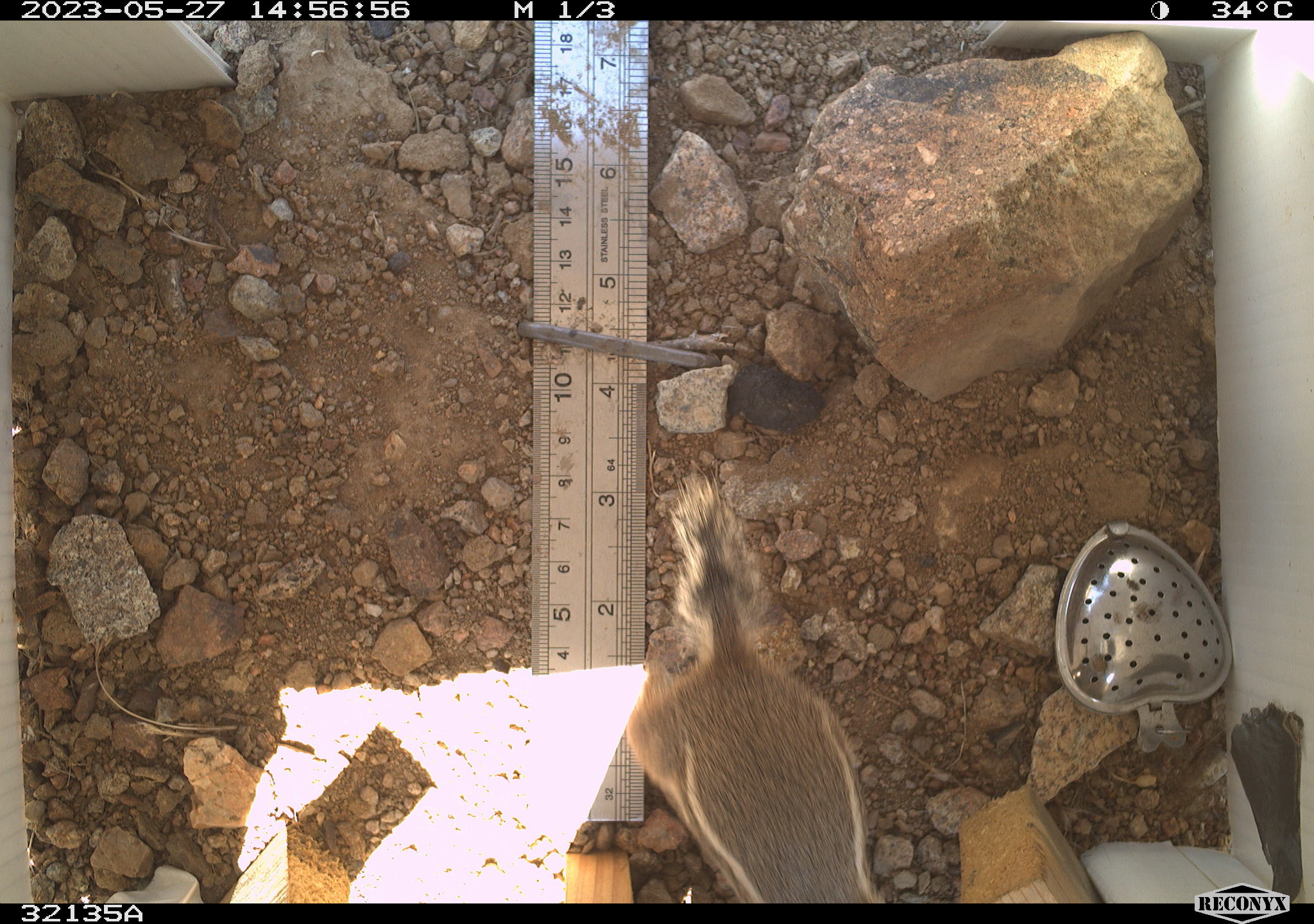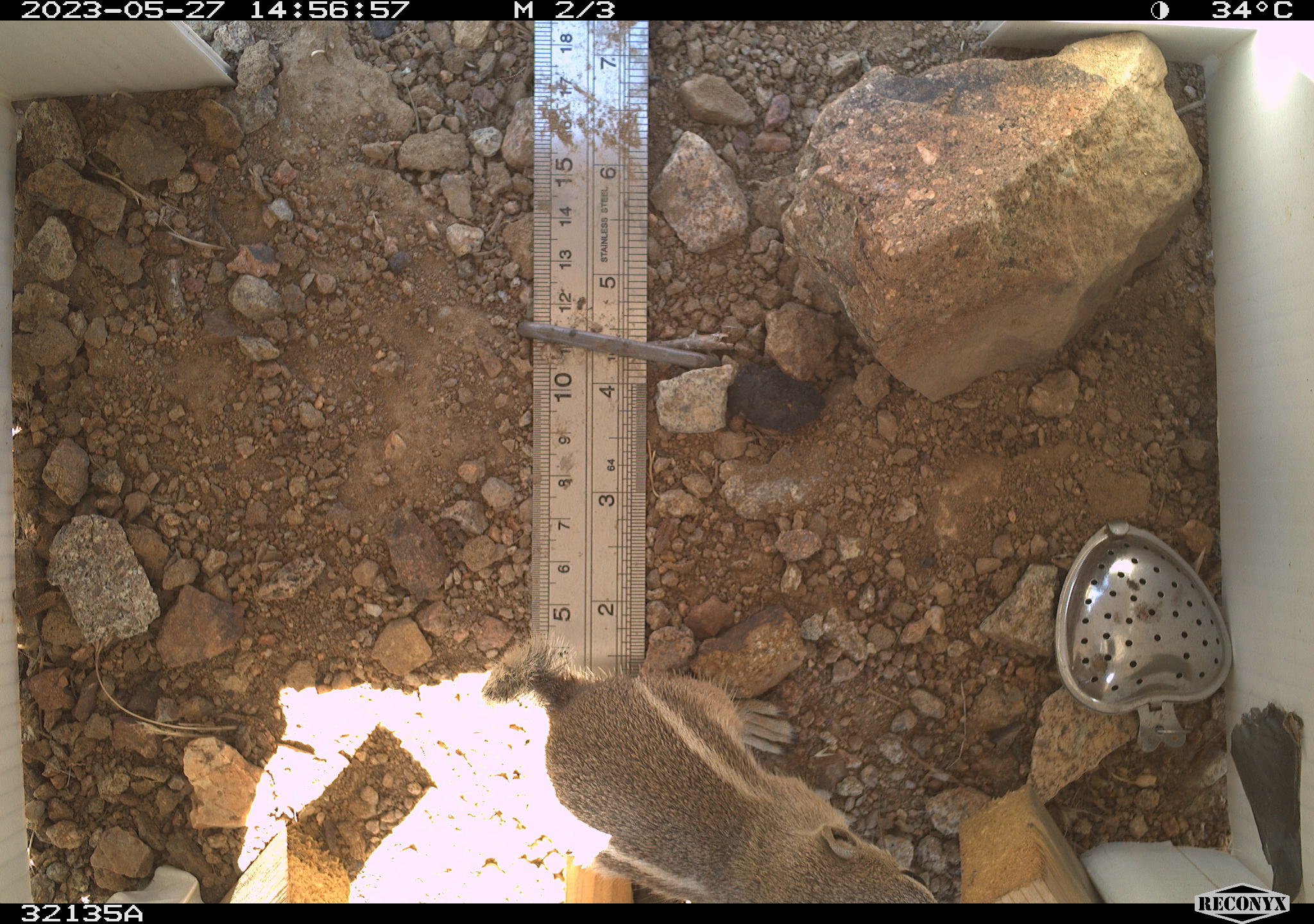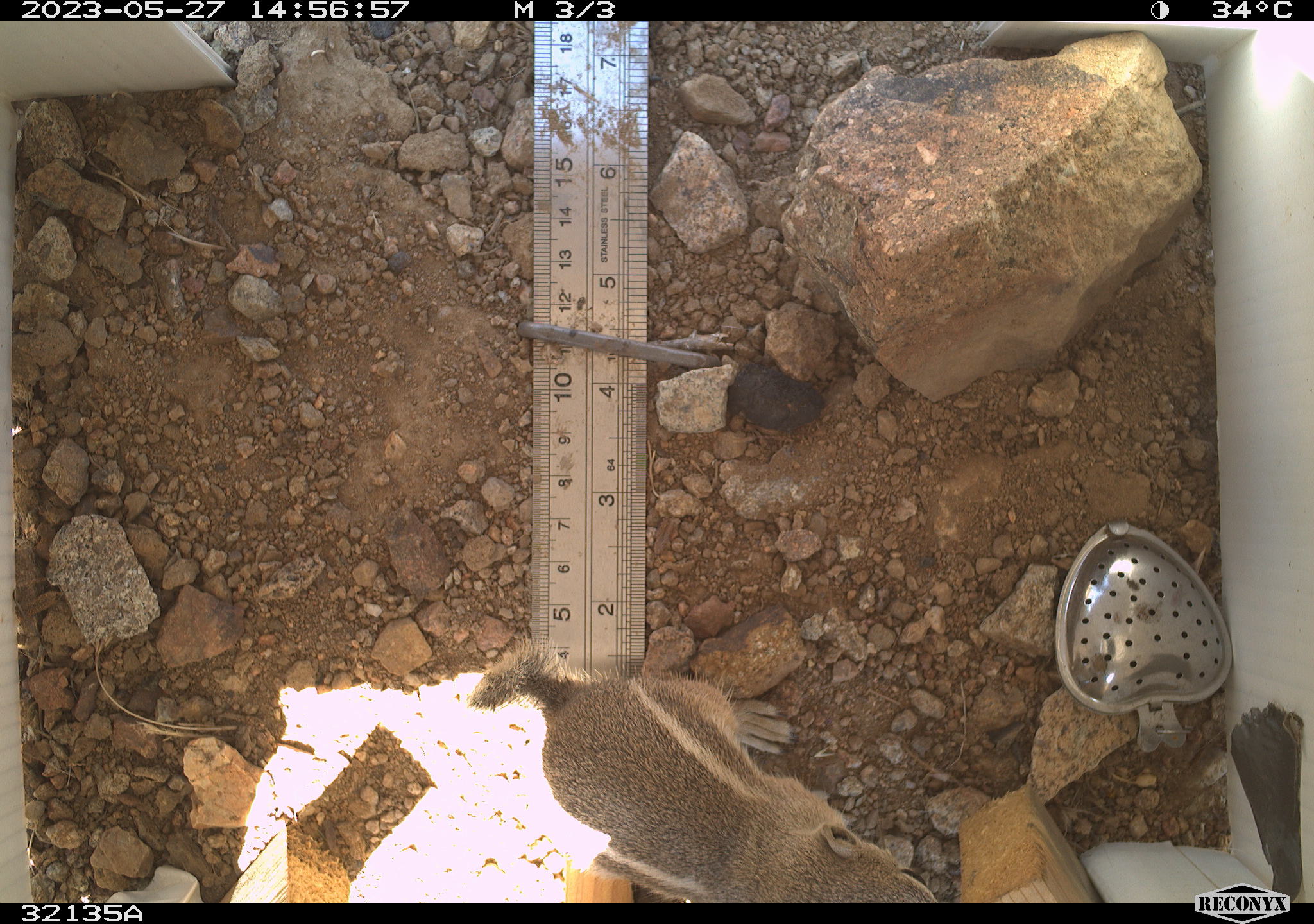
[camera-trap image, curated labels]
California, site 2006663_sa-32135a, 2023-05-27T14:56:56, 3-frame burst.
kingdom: Animalia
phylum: Chordata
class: Mammalia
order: Rodentia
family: Sciuridae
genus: Ammospermophilus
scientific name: Ammospermophilus leucurus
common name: white-tailed antelope squirrel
White-tailed antelope squirrel (Ammospermophilus leucurus).